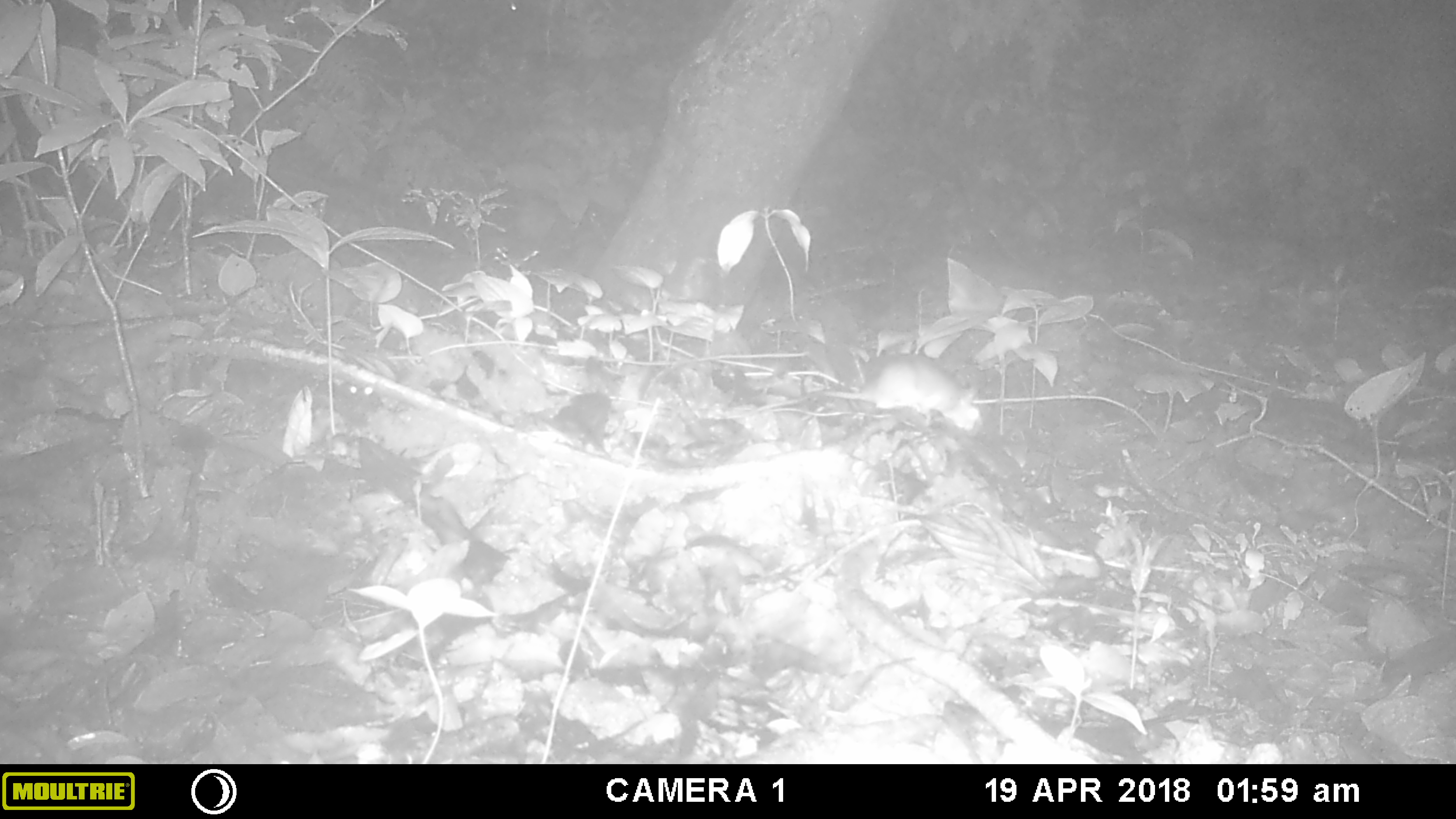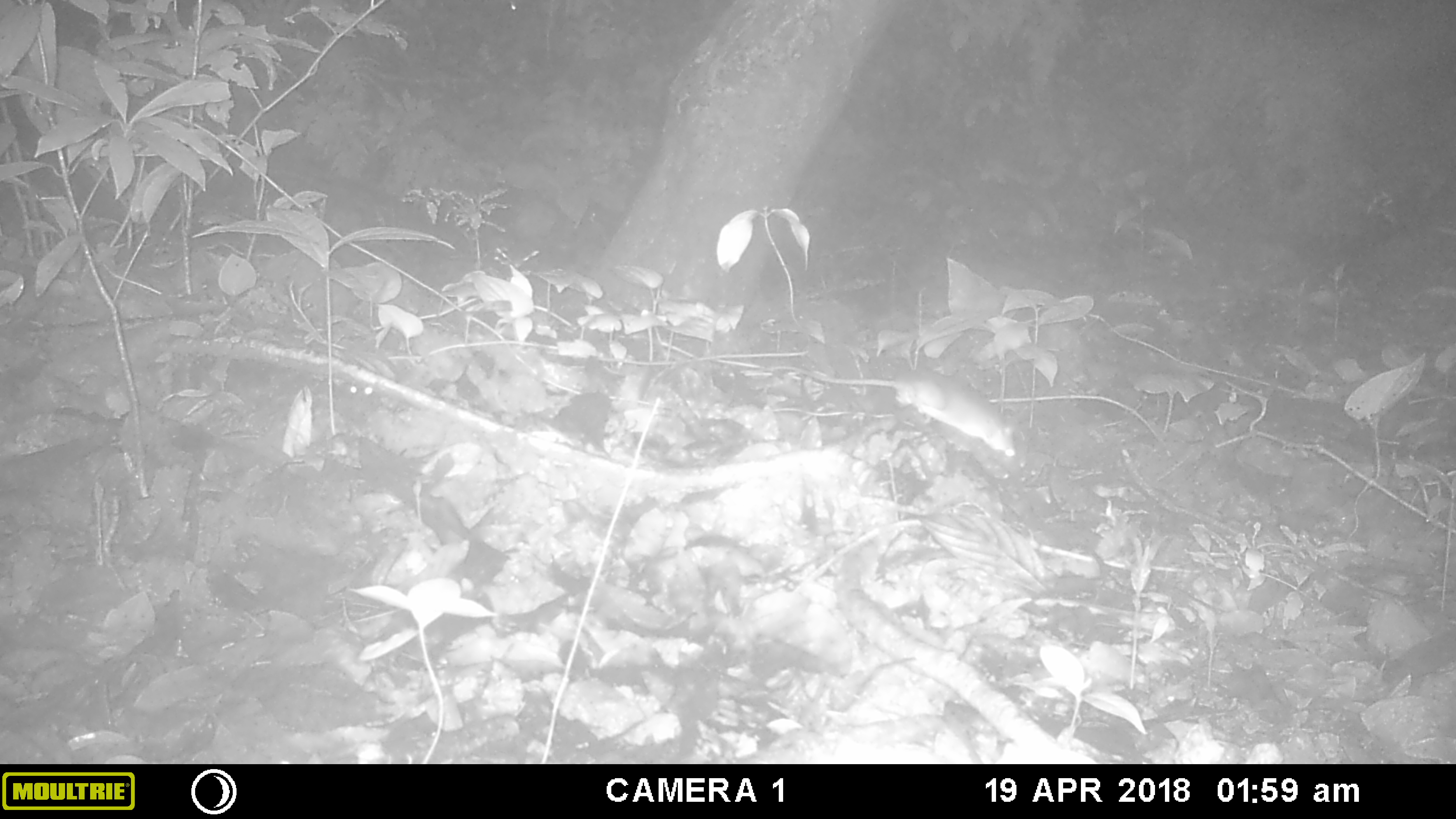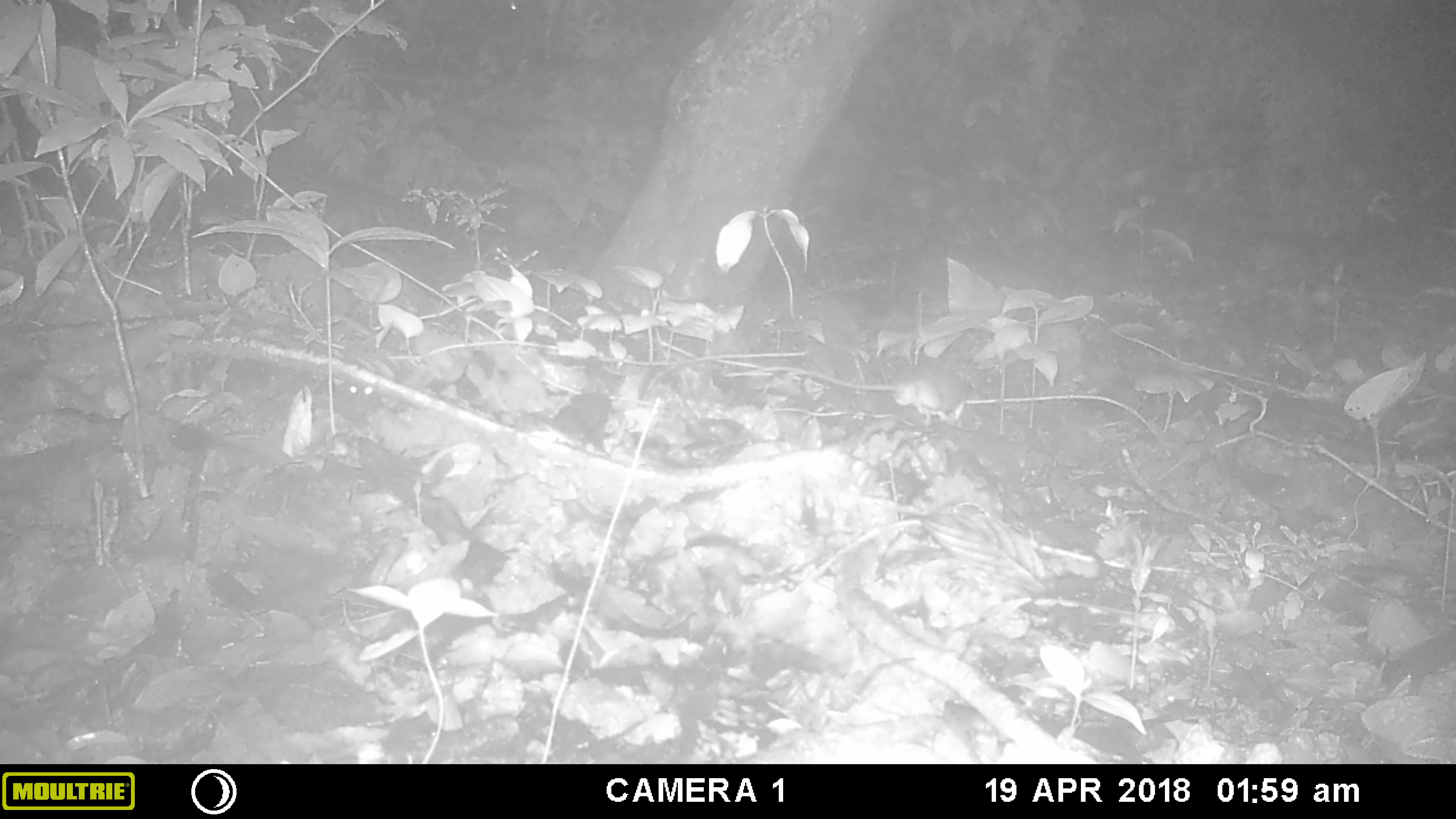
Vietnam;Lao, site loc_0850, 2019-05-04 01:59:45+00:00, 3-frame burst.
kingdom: Animalia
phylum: Chordata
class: Mammalia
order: Rodentia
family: Muridae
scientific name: Muridae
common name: old-world mice and rats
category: unidentified murid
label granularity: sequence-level